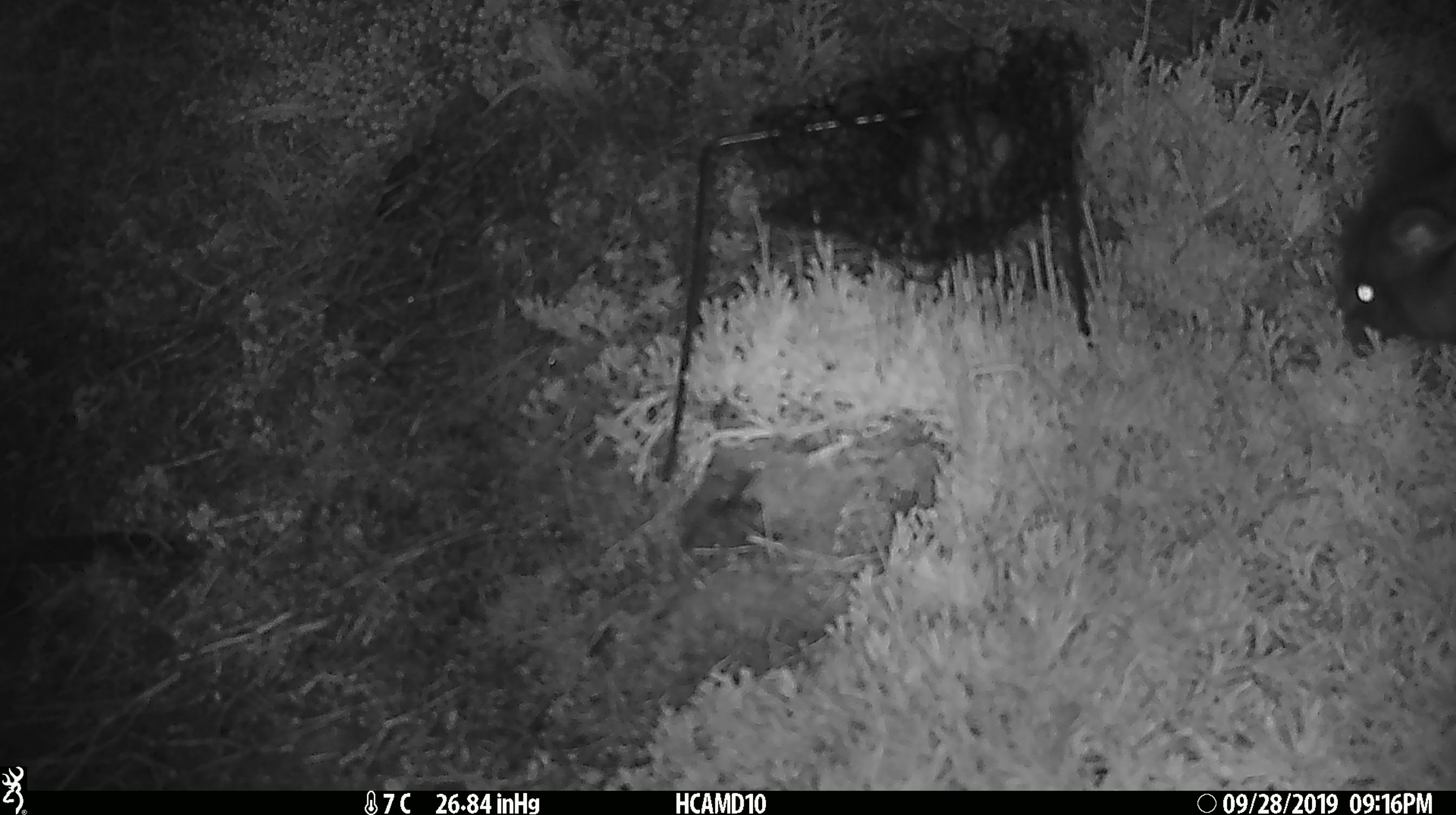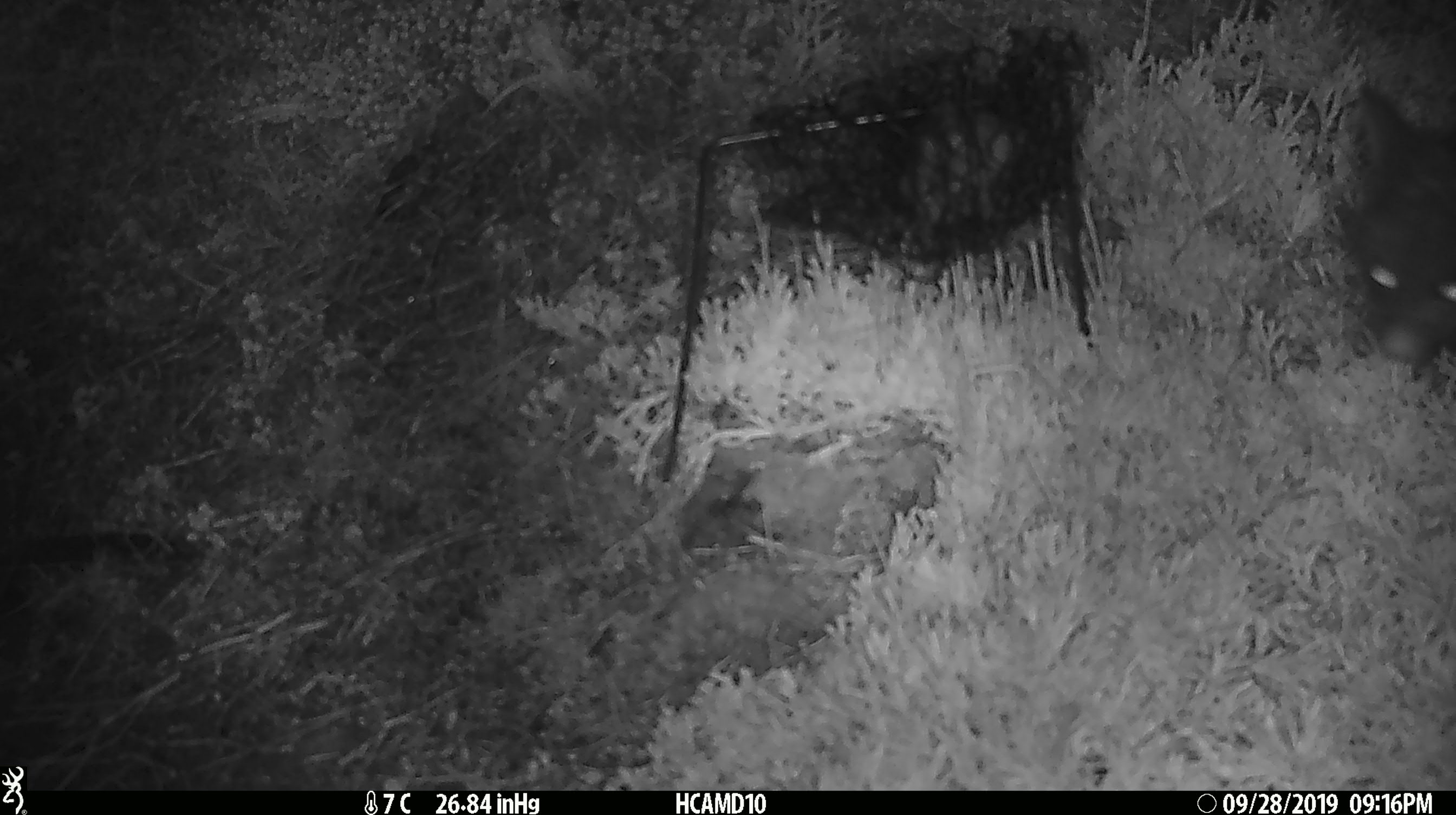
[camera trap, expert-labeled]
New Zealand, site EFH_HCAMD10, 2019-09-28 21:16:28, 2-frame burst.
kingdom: Animalia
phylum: Chordata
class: Mammalia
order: Diprotodontia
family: Phalangeridae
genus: Trichosurus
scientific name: Trichosurus vulpecula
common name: common brushtail possum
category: possum